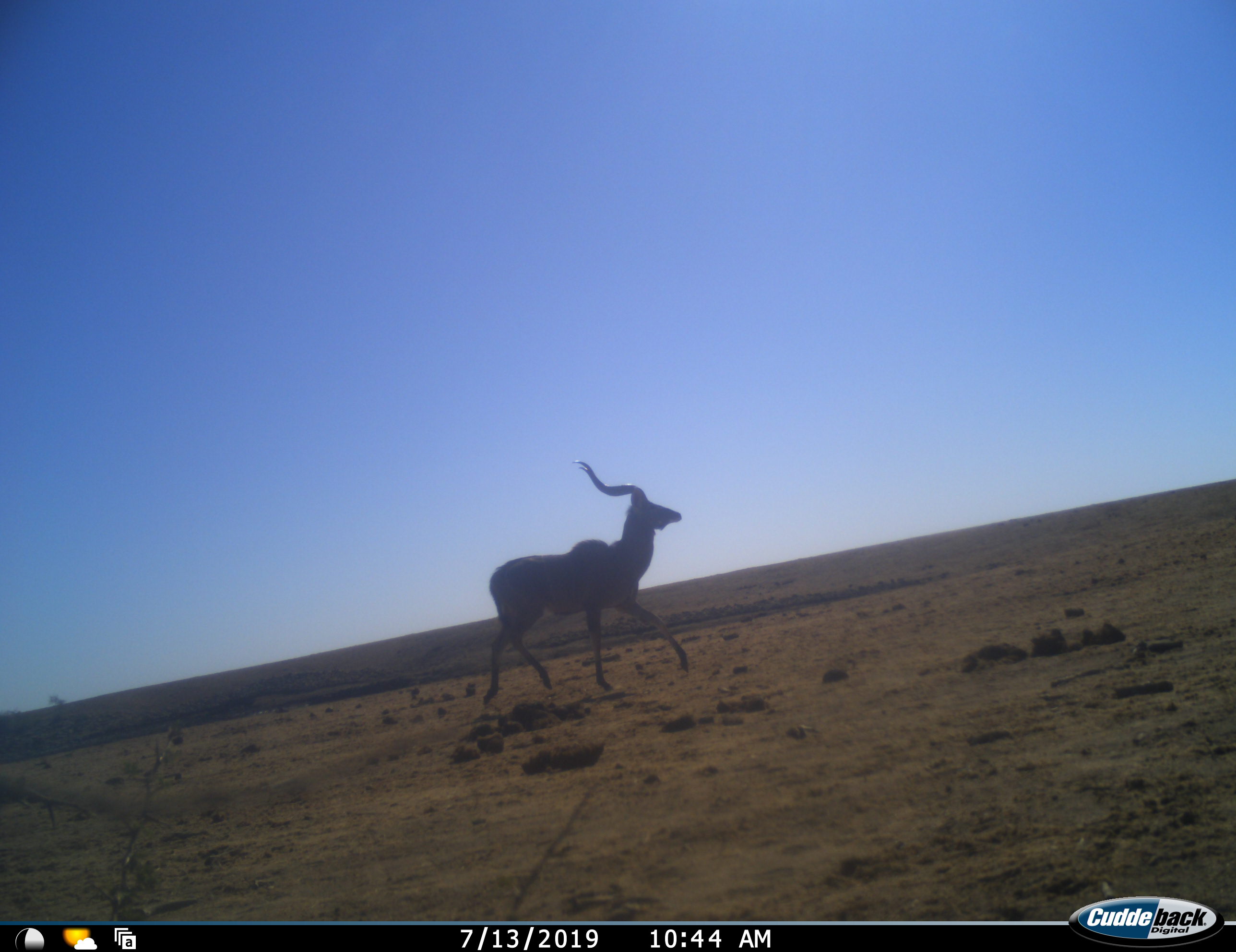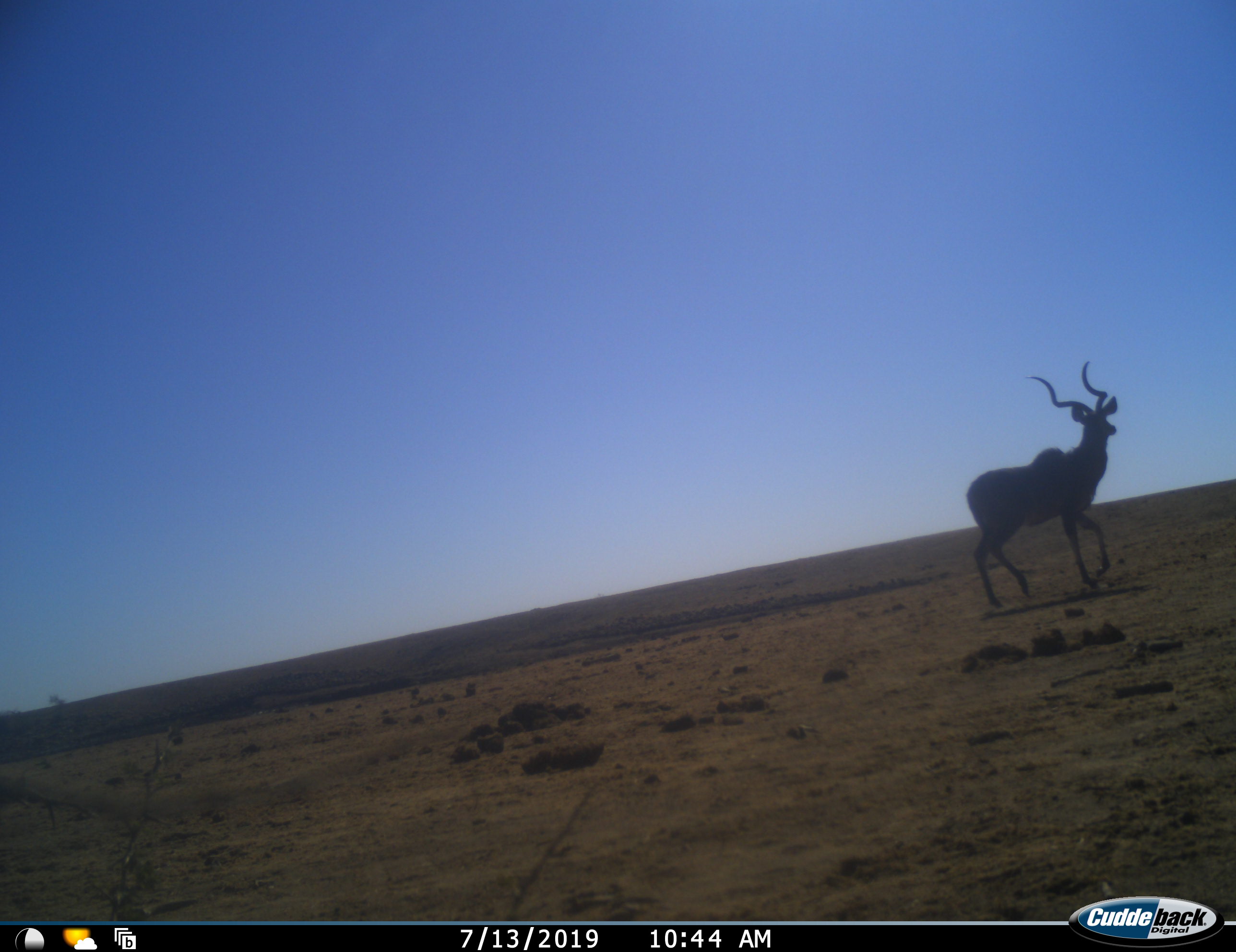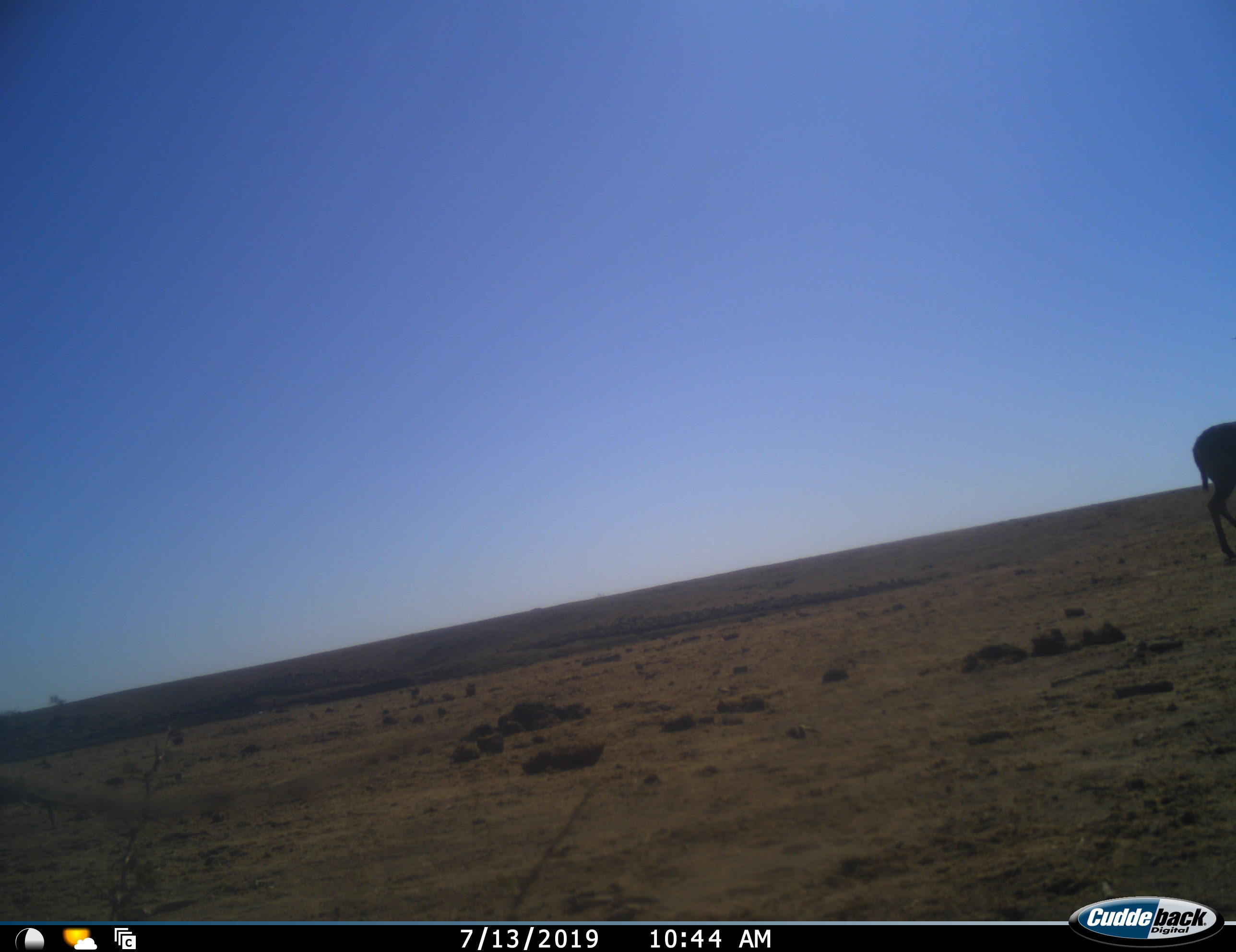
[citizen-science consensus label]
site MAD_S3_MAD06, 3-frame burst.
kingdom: Animalia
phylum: Chordata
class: Mammalia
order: Artiodactyla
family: Bovidae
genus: Tragelaphus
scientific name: Tragelaphus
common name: kudu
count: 1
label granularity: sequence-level